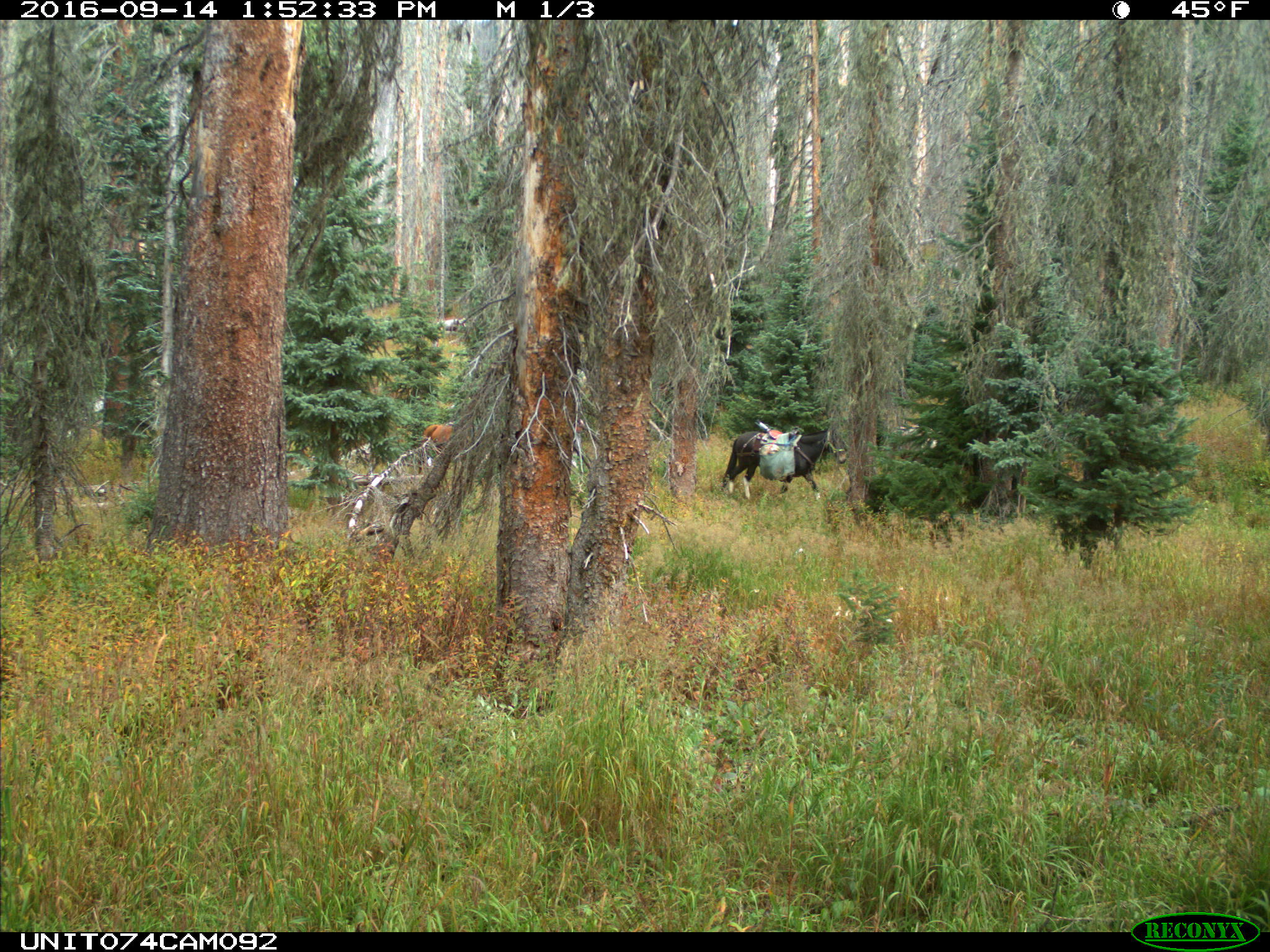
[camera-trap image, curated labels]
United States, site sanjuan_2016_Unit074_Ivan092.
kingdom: Animalia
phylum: Chordata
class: Mammalia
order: Perissodactyla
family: Equidae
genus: Equus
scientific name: Equus ferus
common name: wild horse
Equus ferus (wild horse).